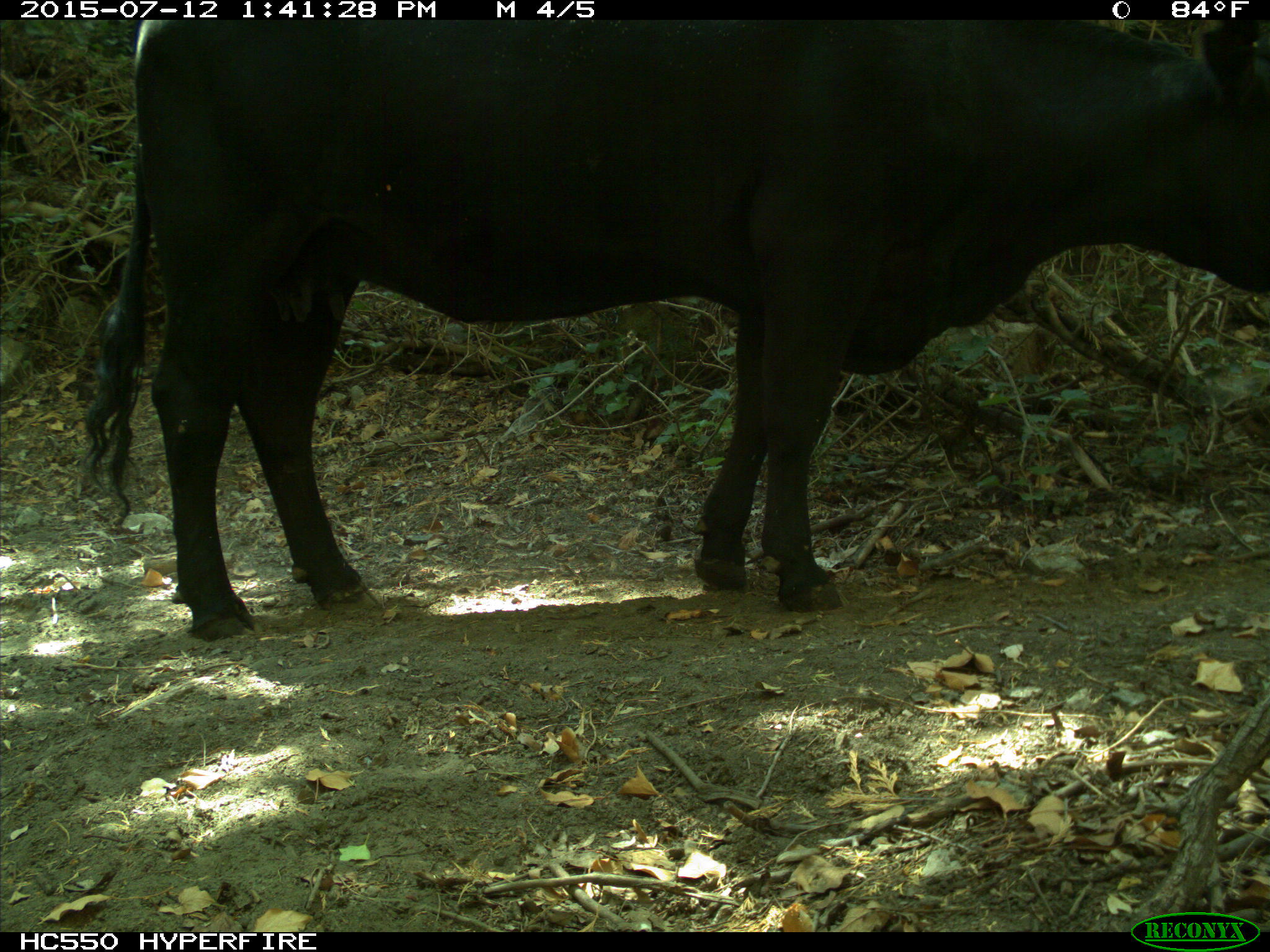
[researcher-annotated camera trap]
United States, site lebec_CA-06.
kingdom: Animalia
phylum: Chordata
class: Mammalia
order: Artiodactyla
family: Bovidae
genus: Bos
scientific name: Bos taurus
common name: domestic cow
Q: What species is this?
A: Bos taurus (domestic cow).